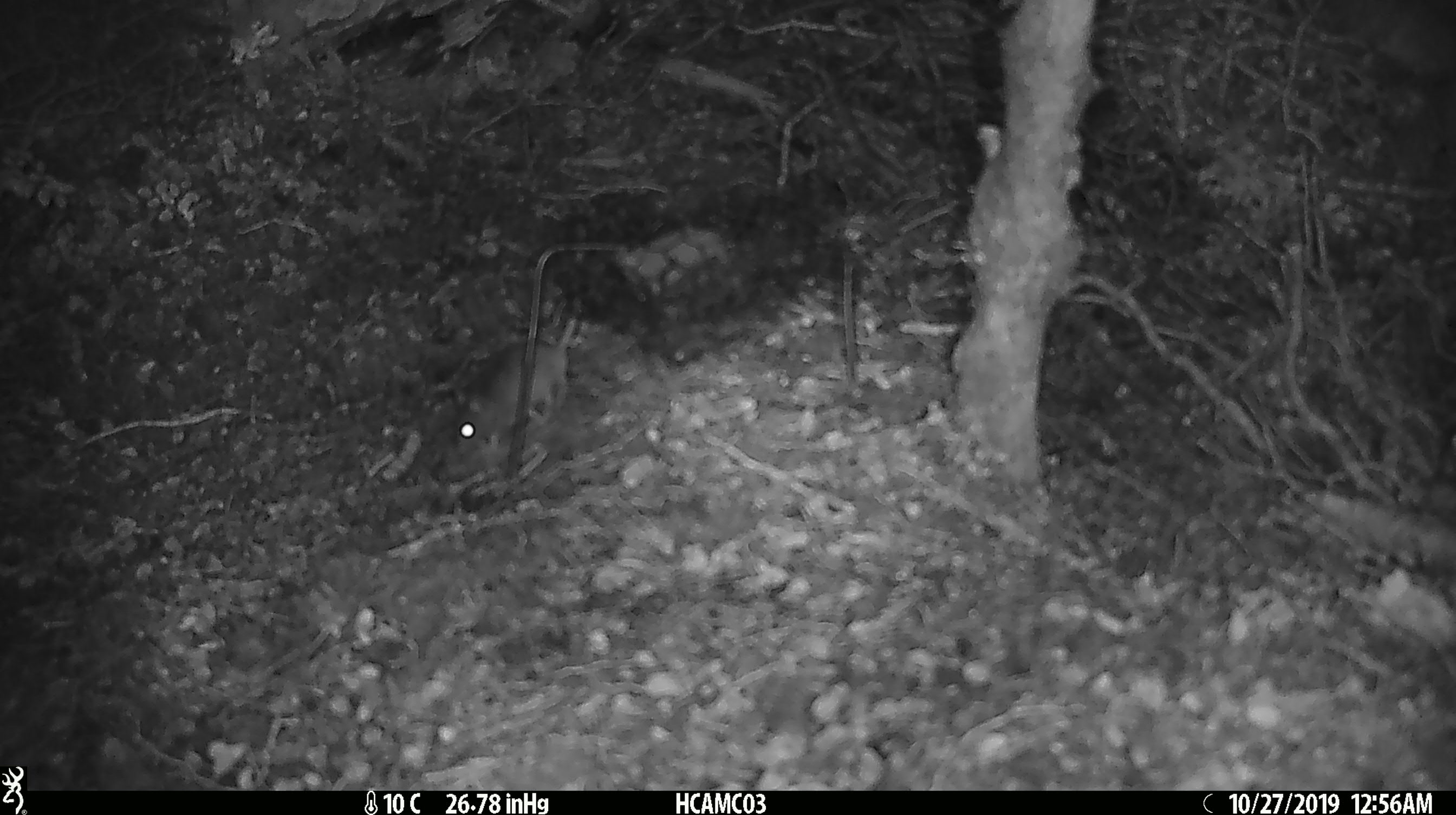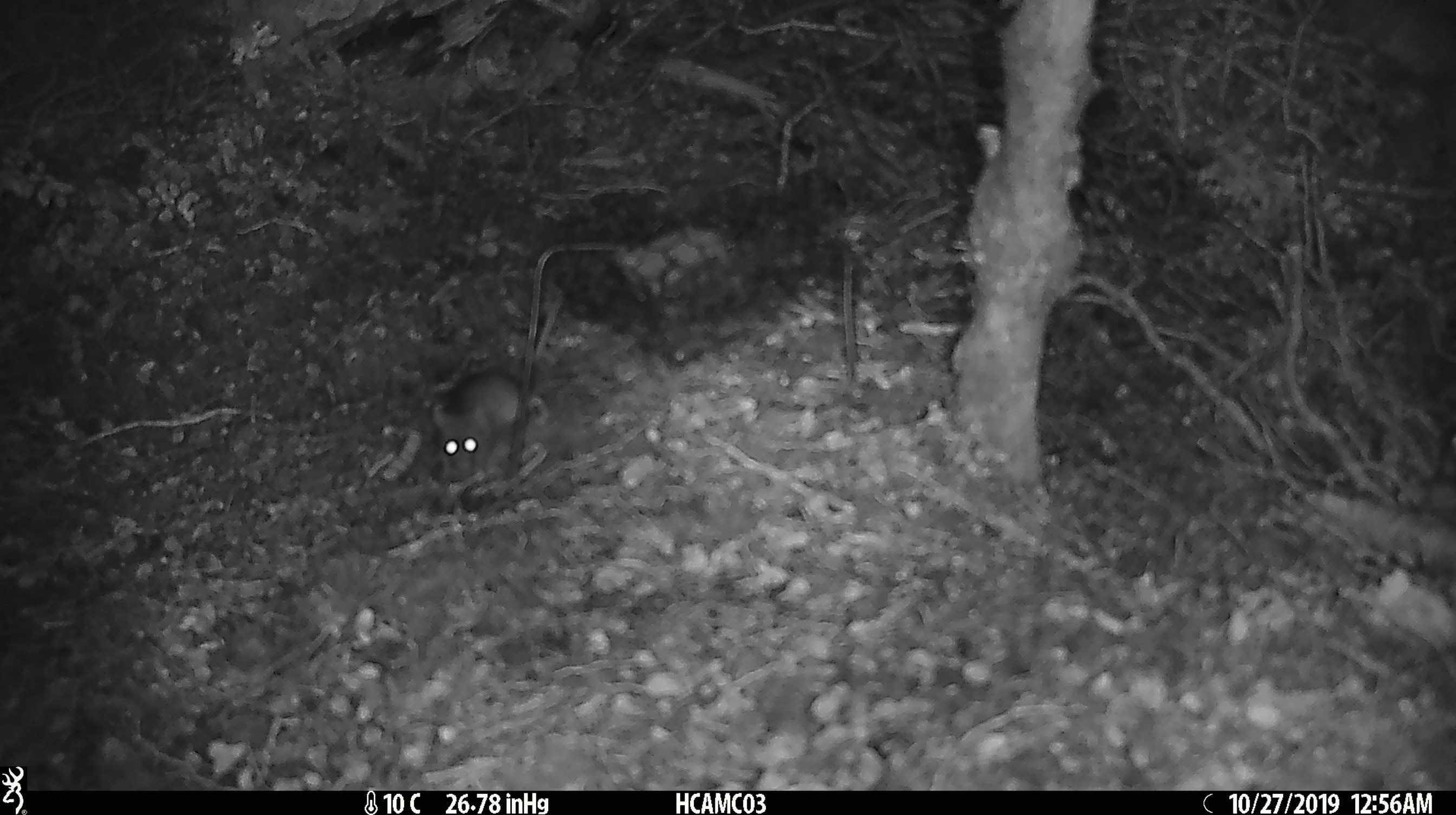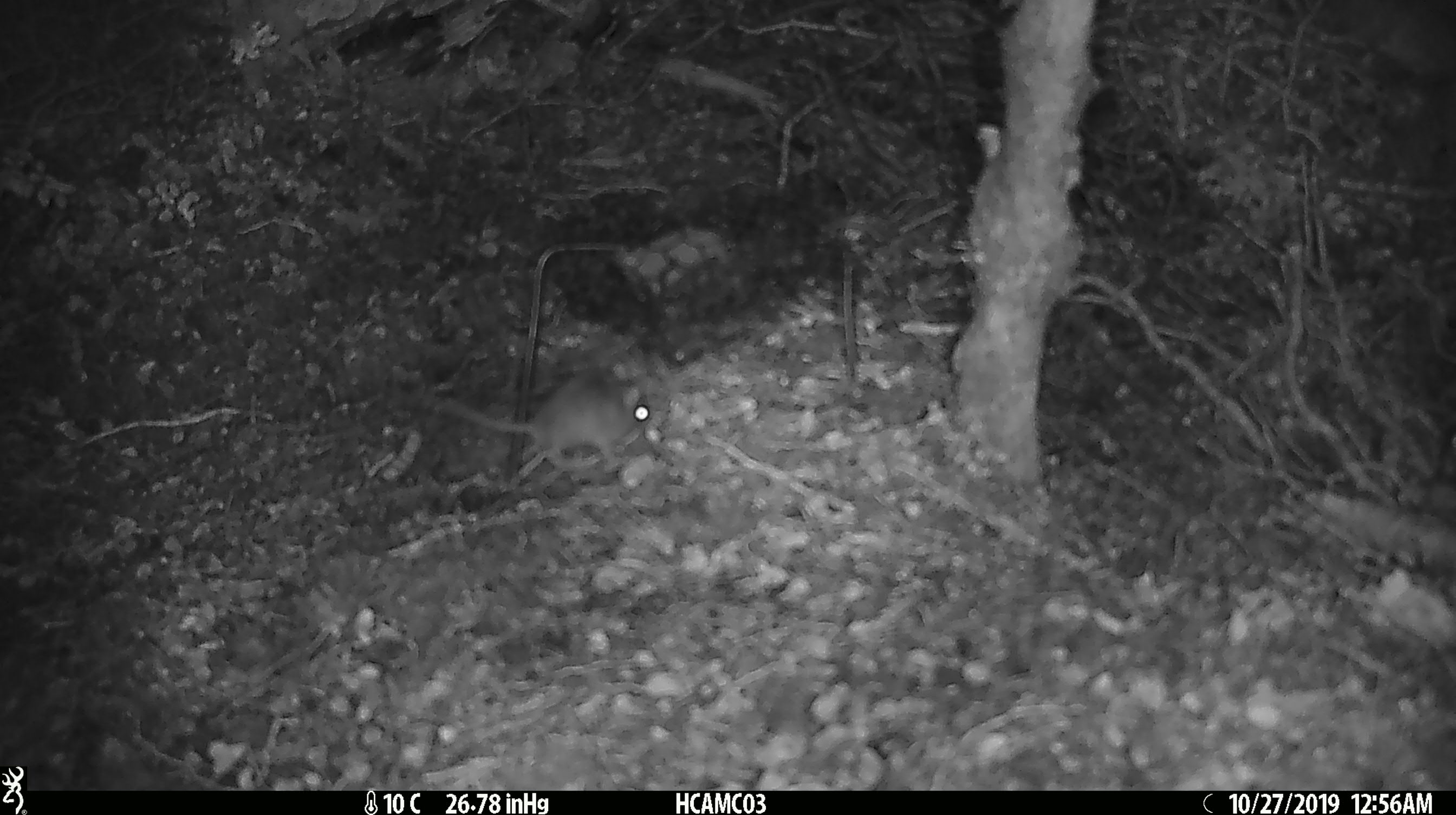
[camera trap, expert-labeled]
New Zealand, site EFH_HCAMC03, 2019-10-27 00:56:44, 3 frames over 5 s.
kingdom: Animalia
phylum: Chordata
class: Mammalia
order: Rodentia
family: Muridae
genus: Mus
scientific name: Mus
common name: mouse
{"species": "mouse (Mus)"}